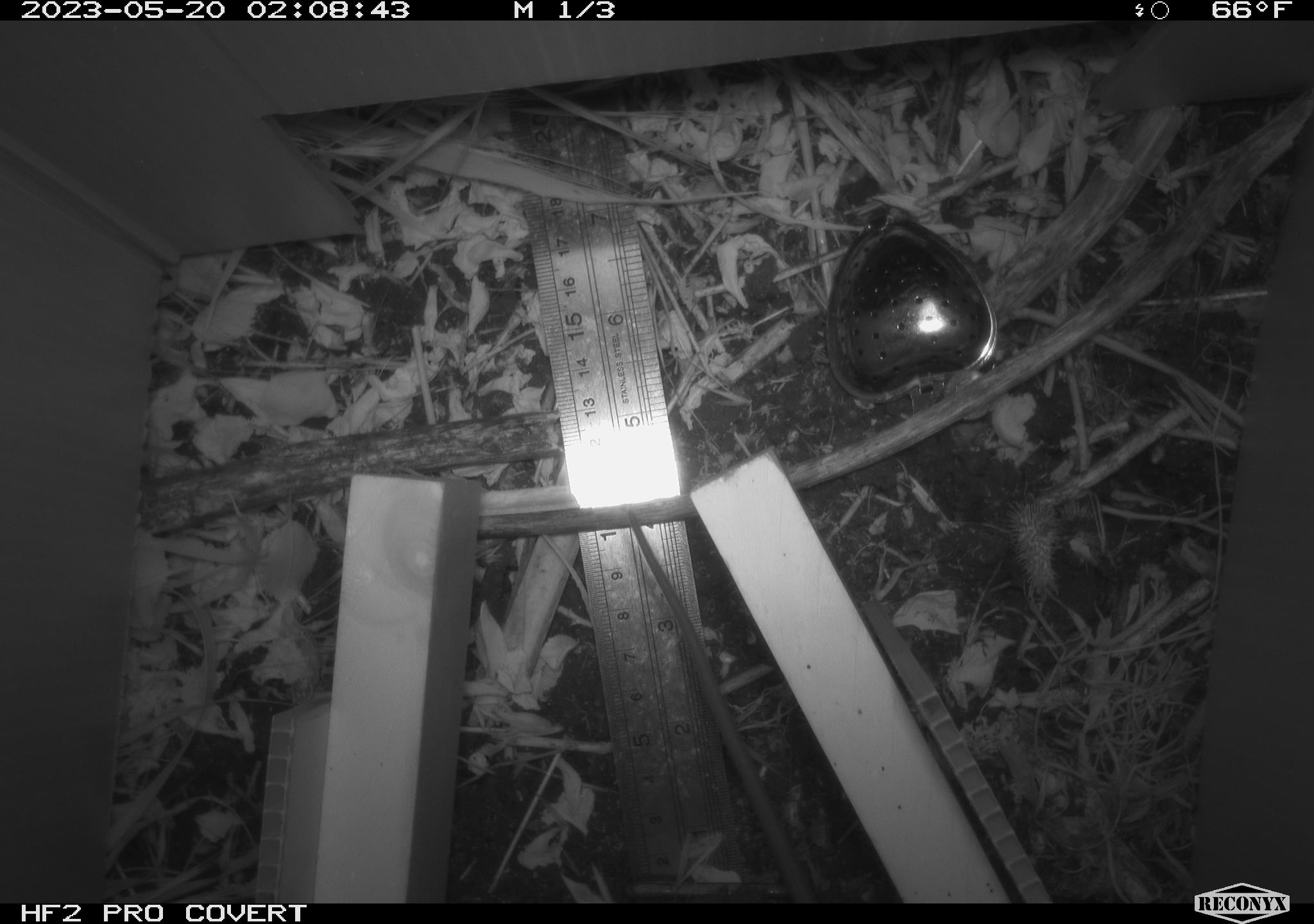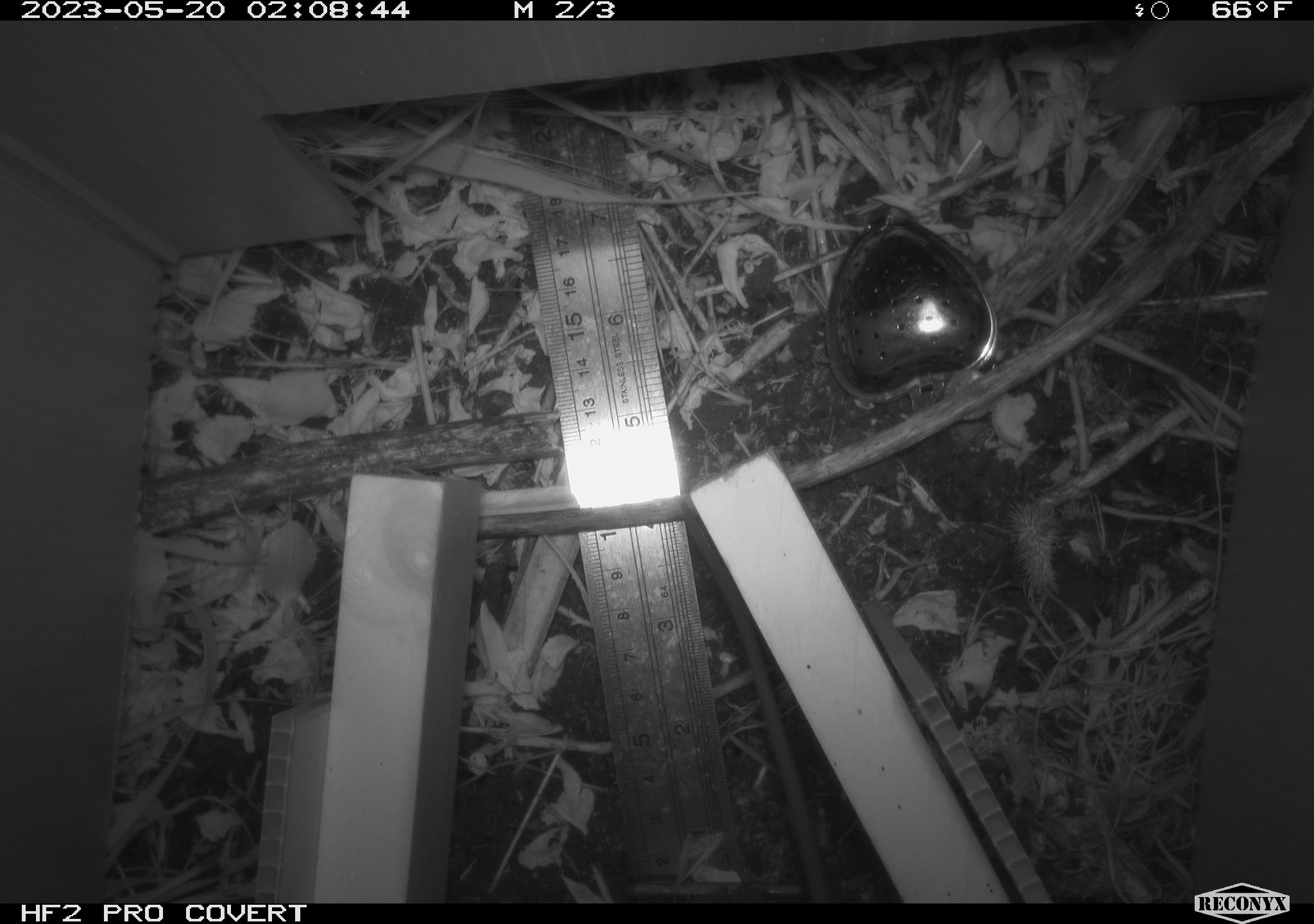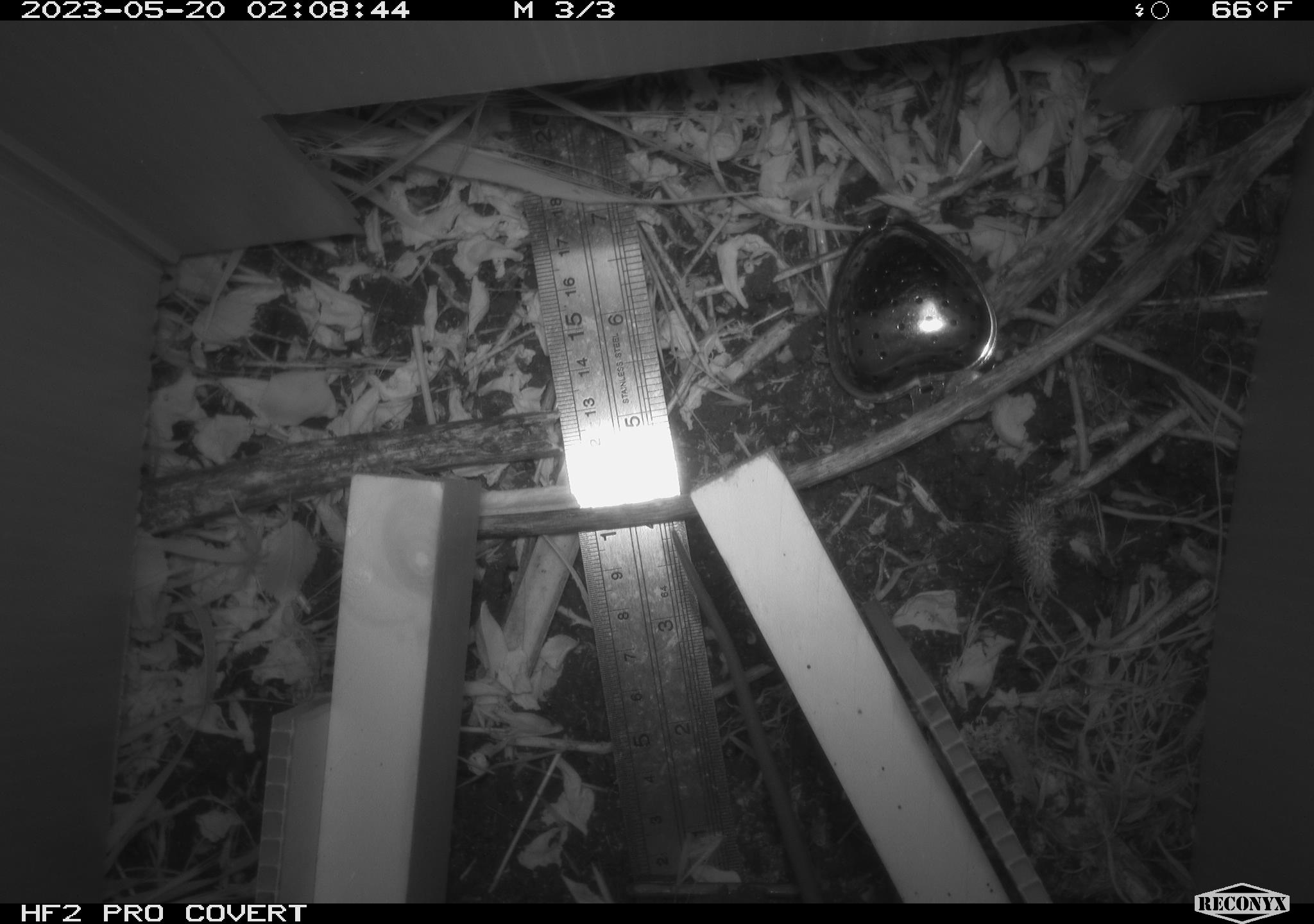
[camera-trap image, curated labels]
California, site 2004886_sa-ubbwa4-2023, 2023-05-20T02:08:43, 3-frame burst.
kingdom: Animalia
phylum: Chordata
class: Mammalia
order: Rodentia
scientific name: Rodentia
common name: mouse species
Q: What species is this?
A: Mouse species (Rodentia).